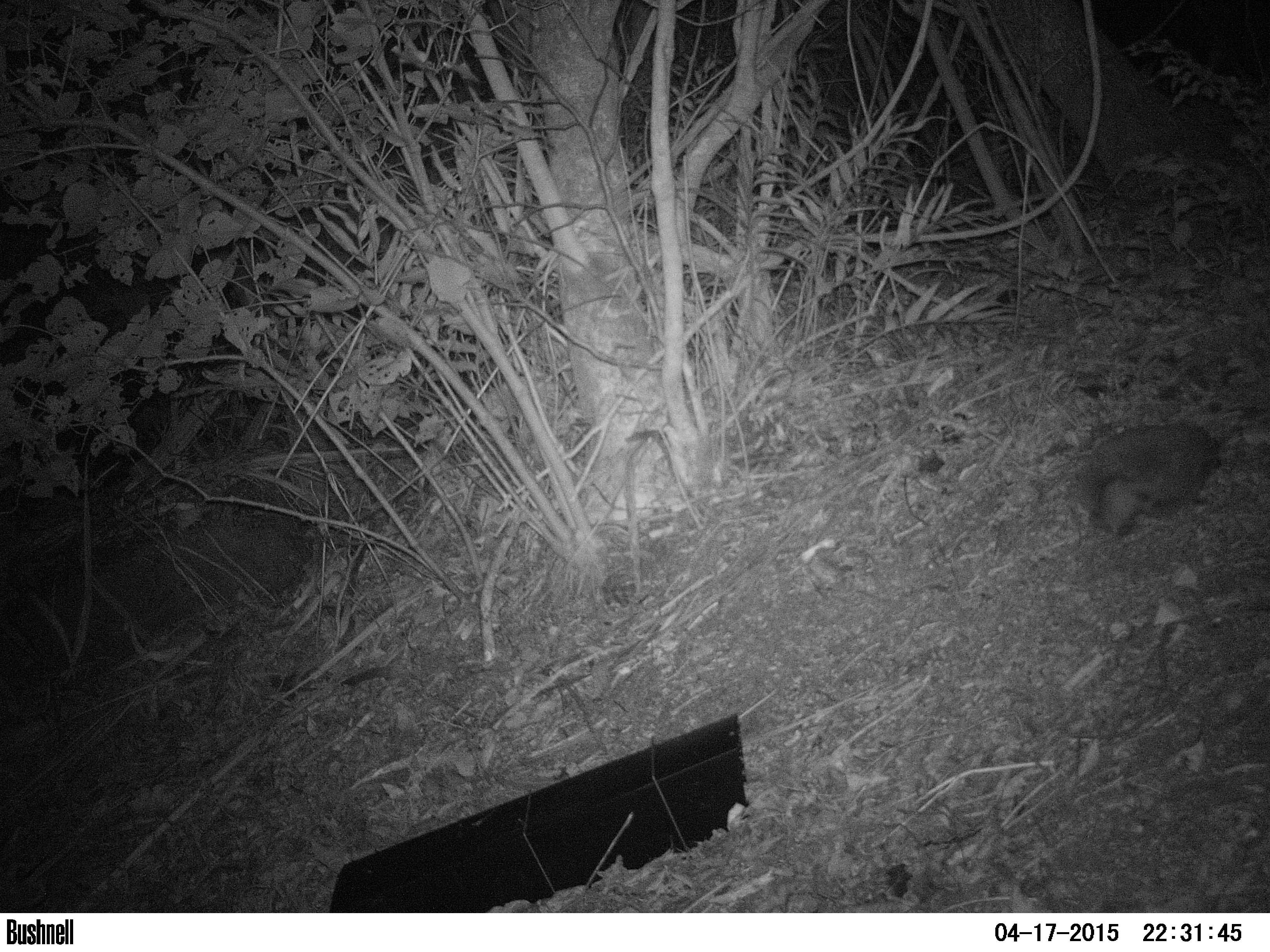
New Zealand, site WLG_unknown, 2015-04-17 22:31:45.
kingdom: Animalia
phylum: Chordata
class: Mammalia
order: Eulipotyphla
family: Erinaceidae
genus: Erinaceus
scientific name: Erinaceus europaeus europaeus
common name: european hedgehog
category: hedgehog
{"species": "hedgehog (european hedgehog) (Erinaceus europaeus europaeus)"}